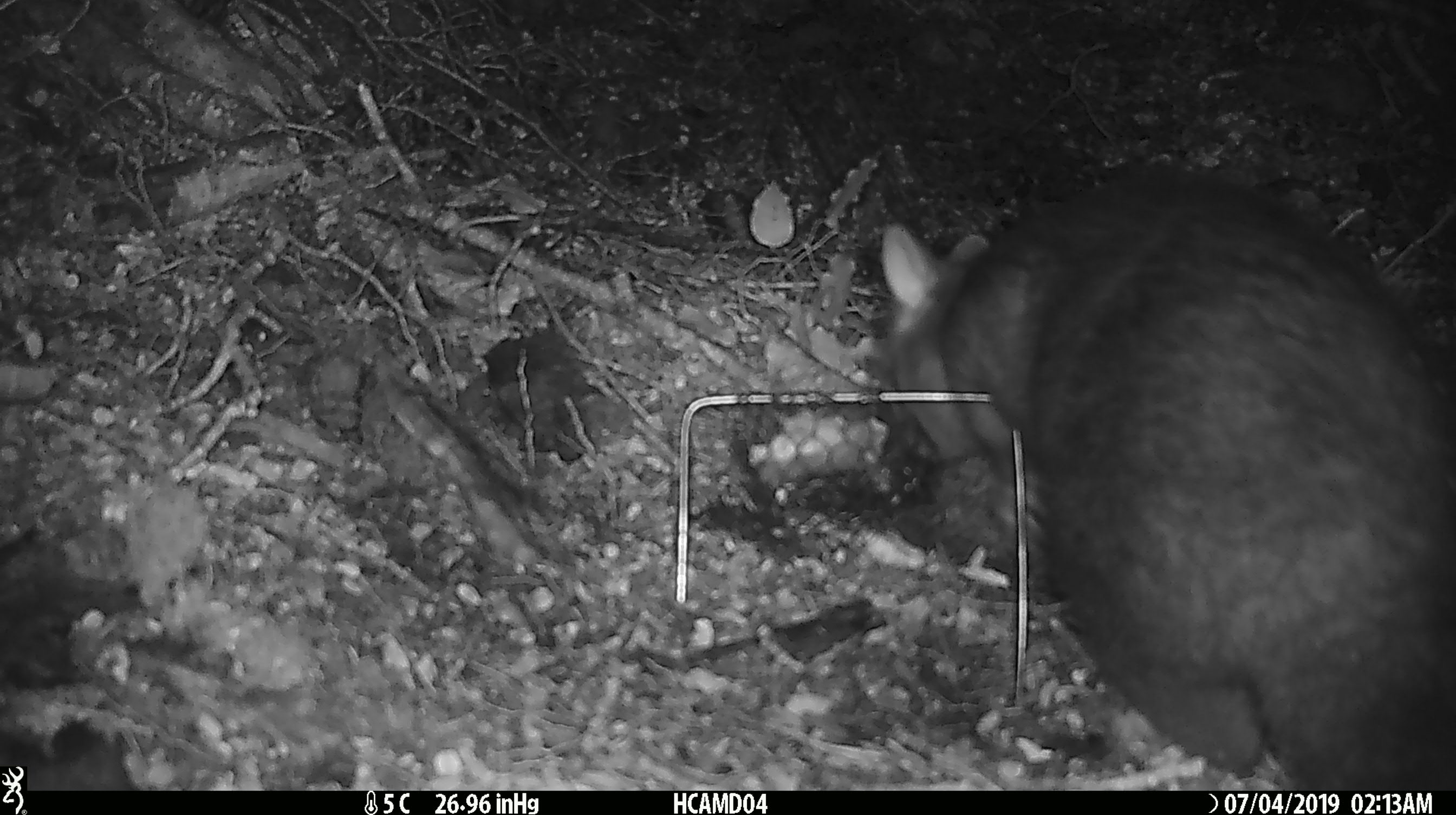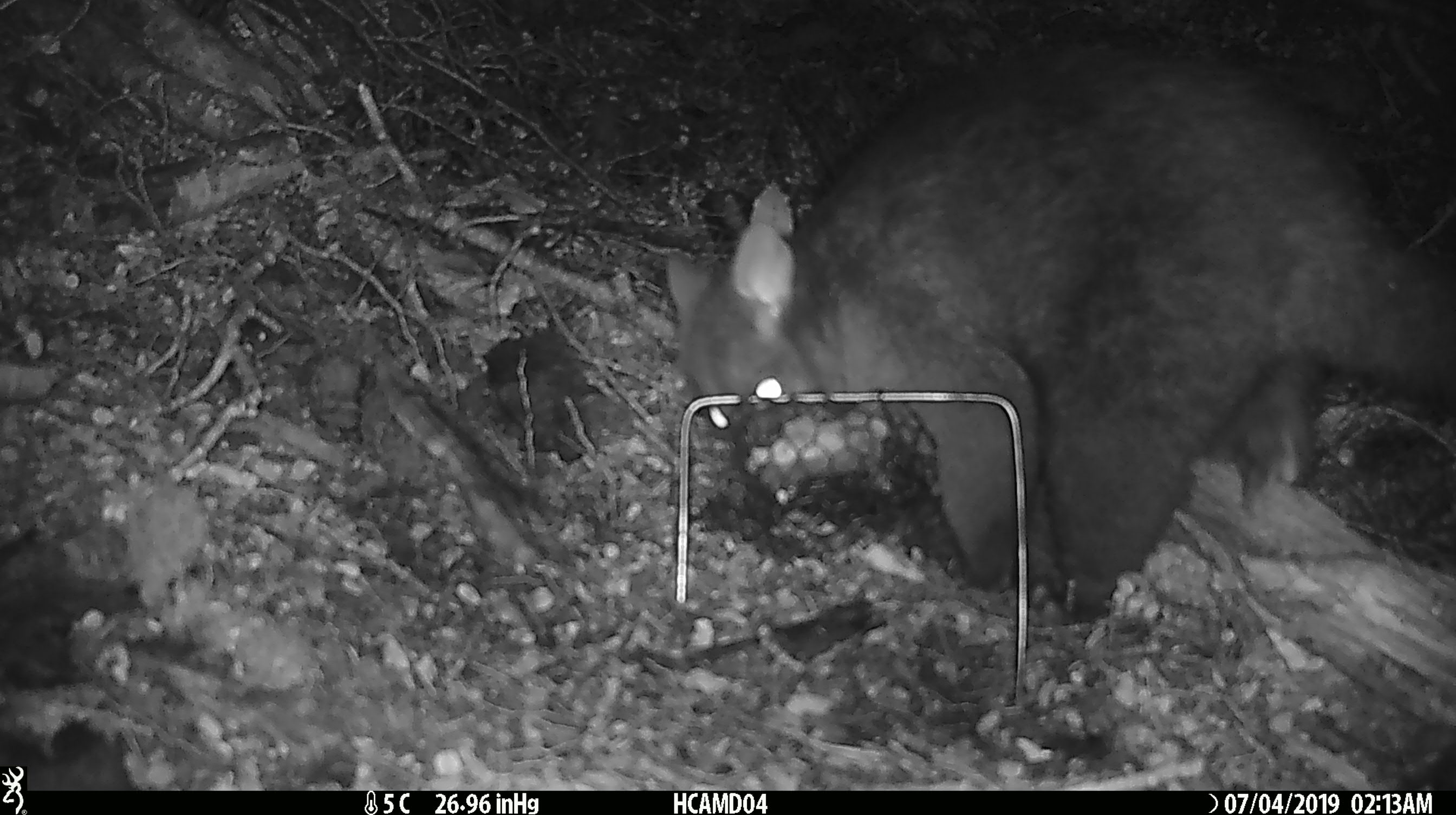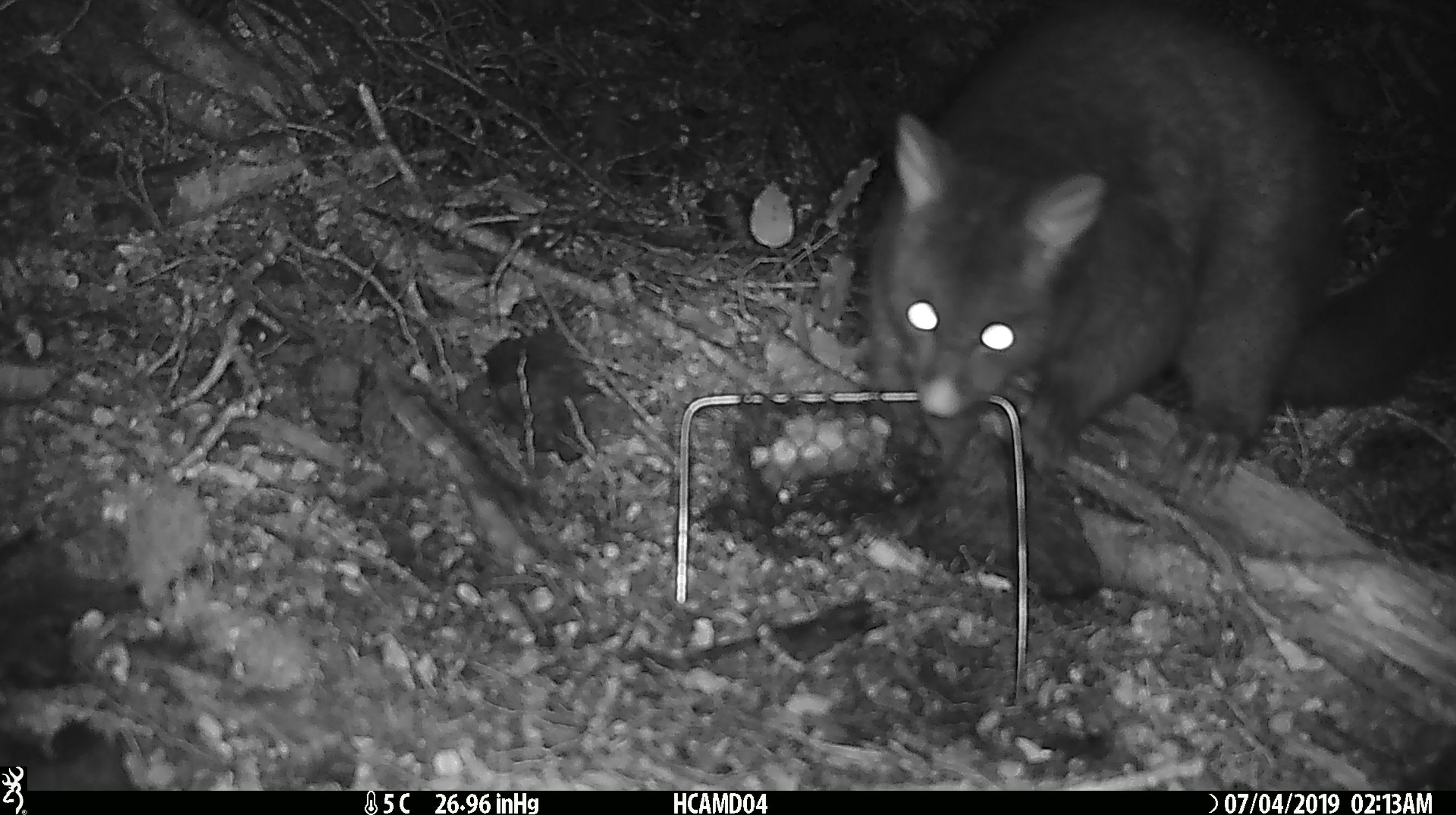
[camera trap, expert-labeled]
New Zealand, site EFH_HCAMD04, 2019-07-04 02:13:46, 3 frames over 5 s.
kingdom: Animalia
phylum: Chordata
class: Mammalia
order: Diprotodontia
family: Phalangeridae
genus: Trichosurus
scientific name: Trichosurus vulpecula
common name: common brushtail possum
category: possum